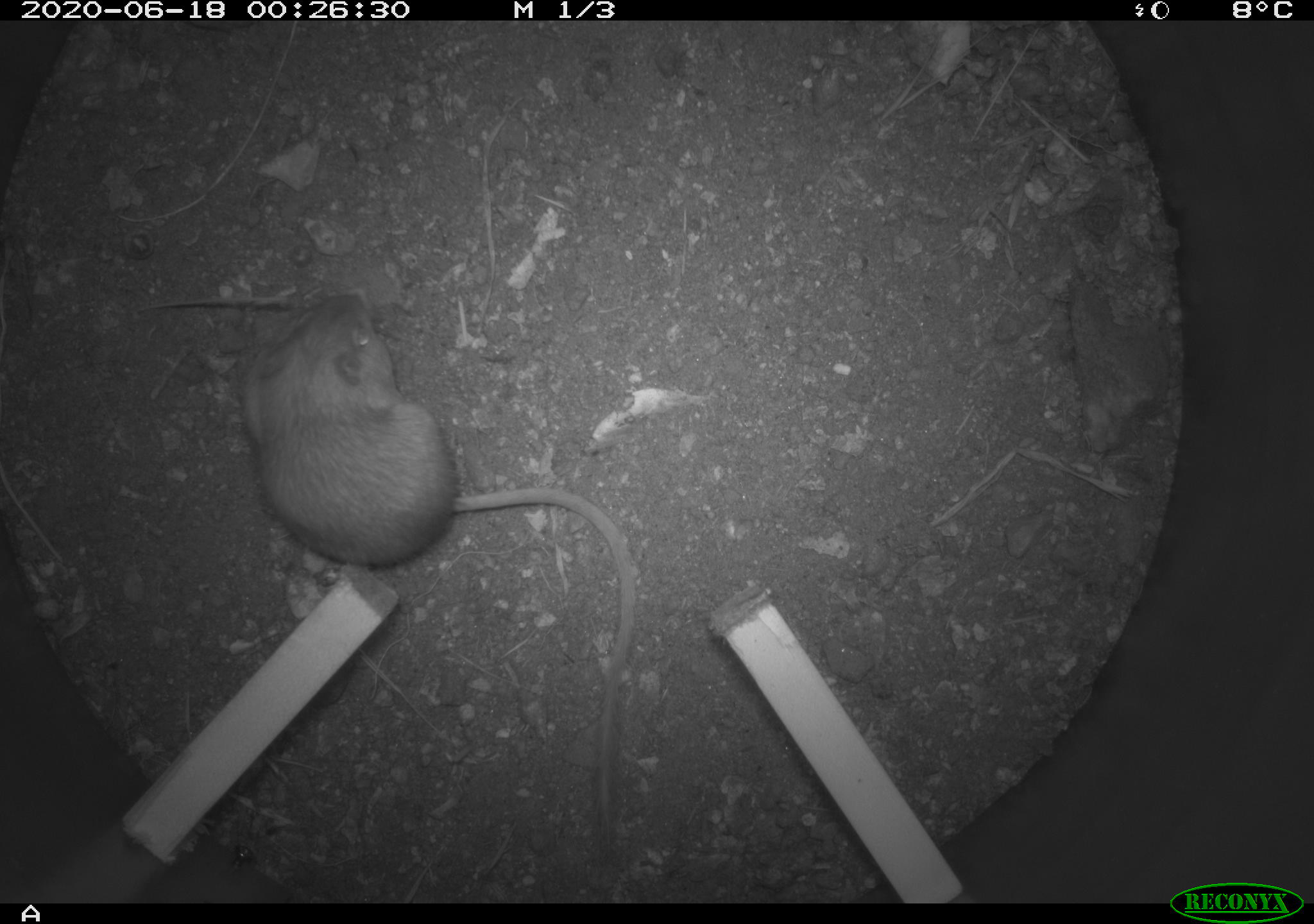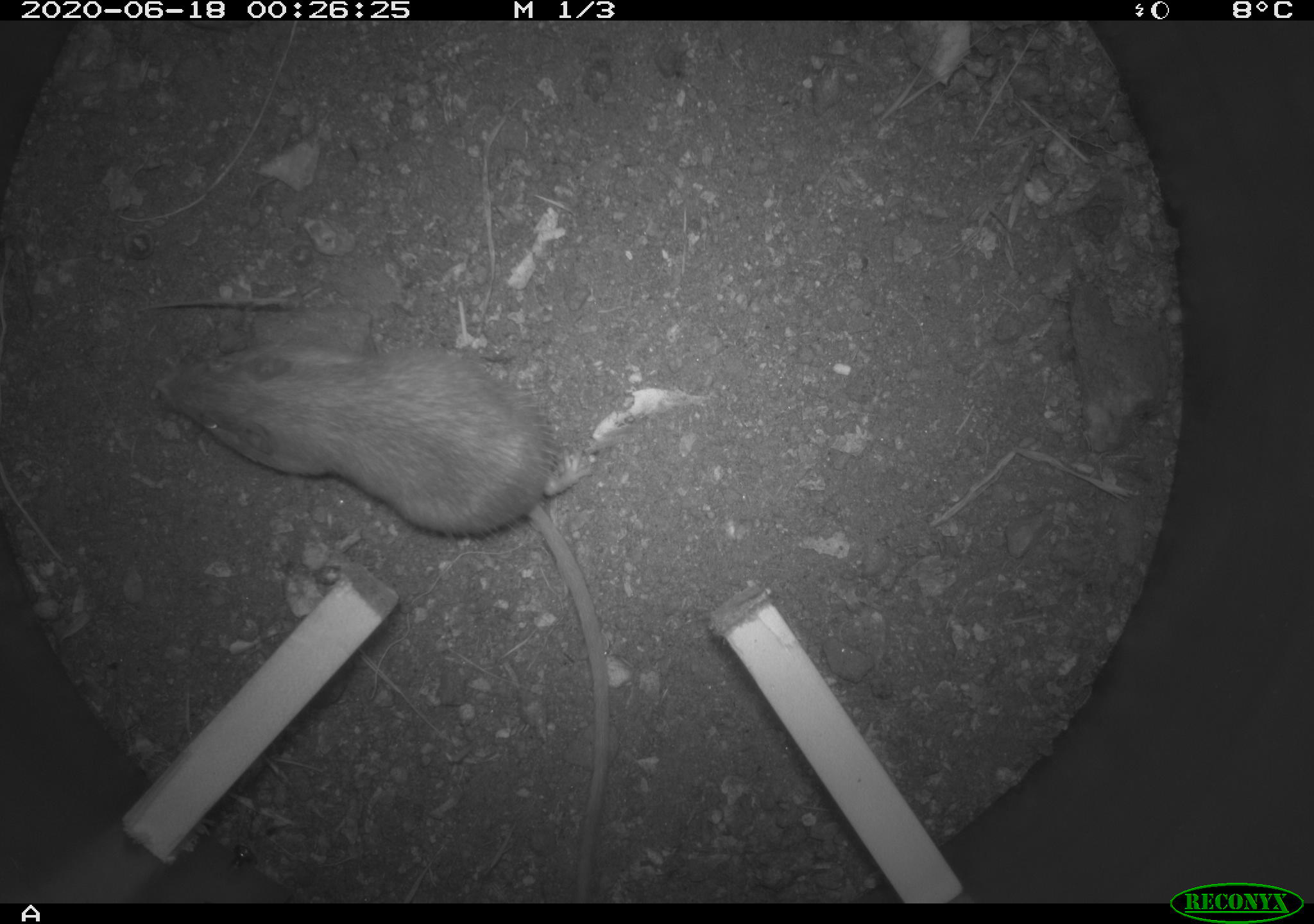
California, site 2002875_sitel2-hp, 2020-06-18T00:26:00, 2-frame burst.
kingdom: Animalia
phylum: Chordata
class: Mammalia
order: Rodentia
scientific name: Rodentia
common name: mouse species